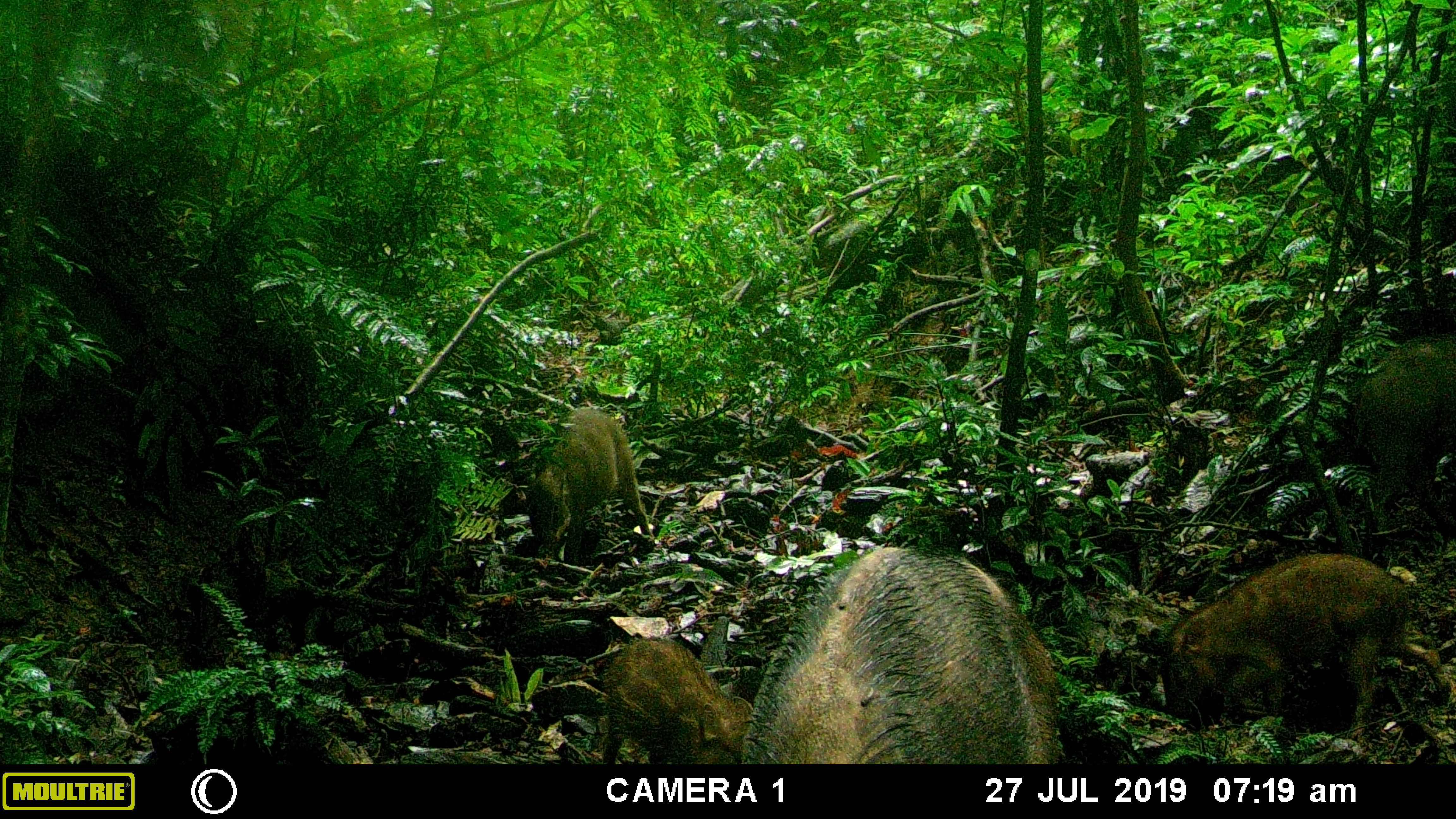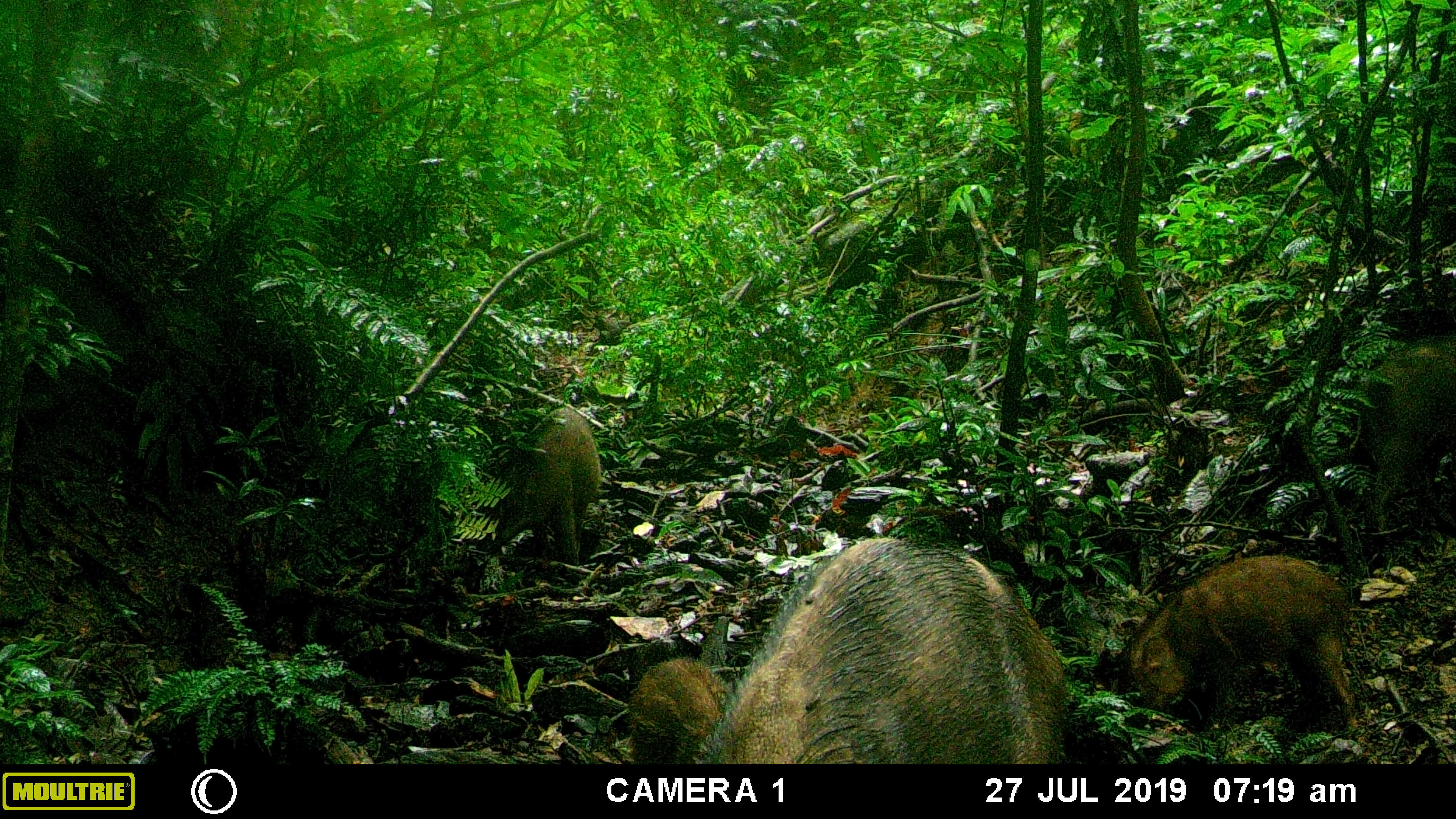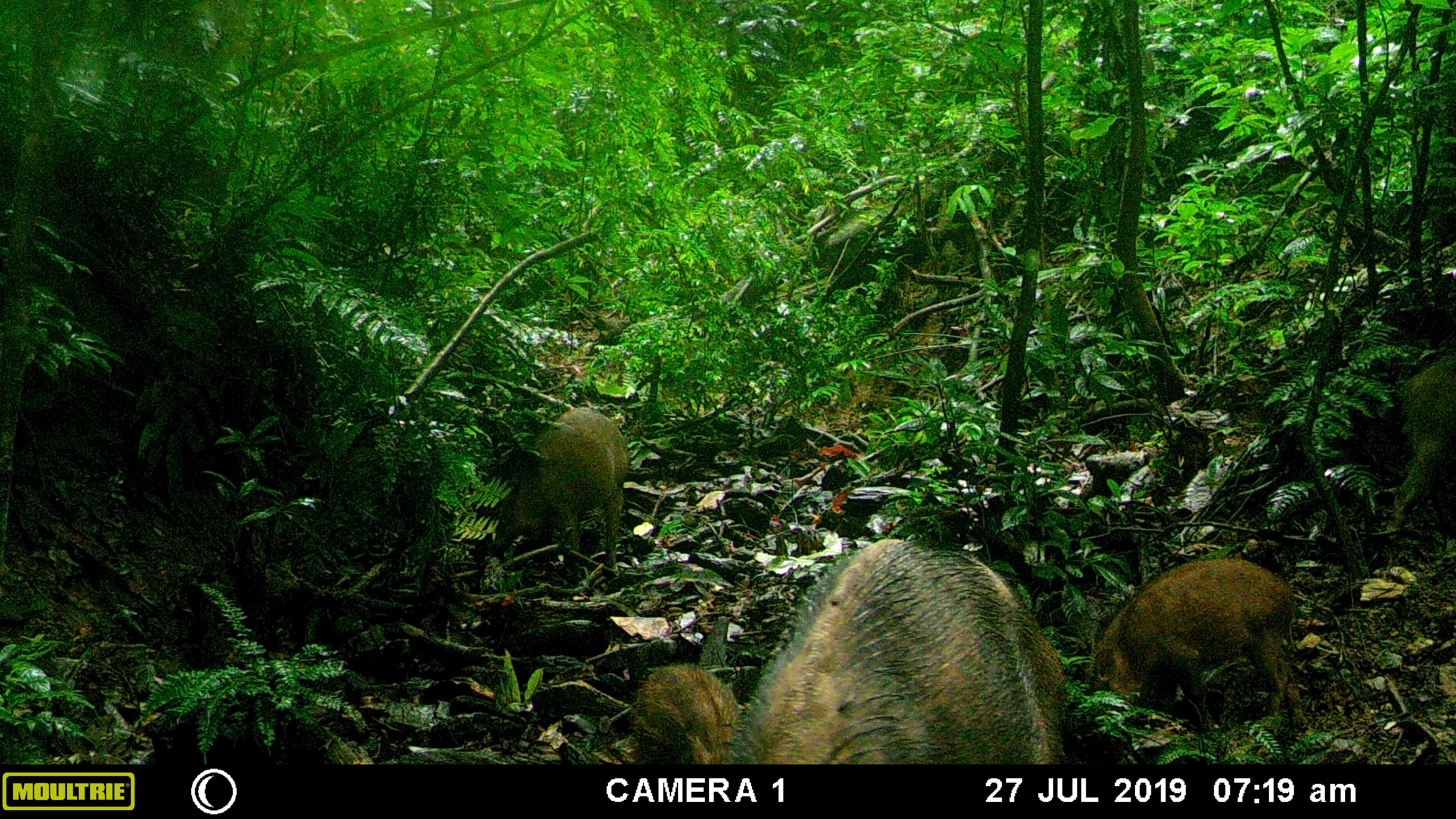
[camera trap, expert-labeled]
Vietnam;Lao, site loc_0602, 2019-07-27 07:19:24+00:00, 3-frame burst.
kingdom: Animalia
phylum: Chordata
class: Mammalia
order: Artiodactyla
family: Suidae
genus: Sus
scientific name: Sus scrofa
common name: eurasian wild pig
Eurasian wild pig (Sus scrofa). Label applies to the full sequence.